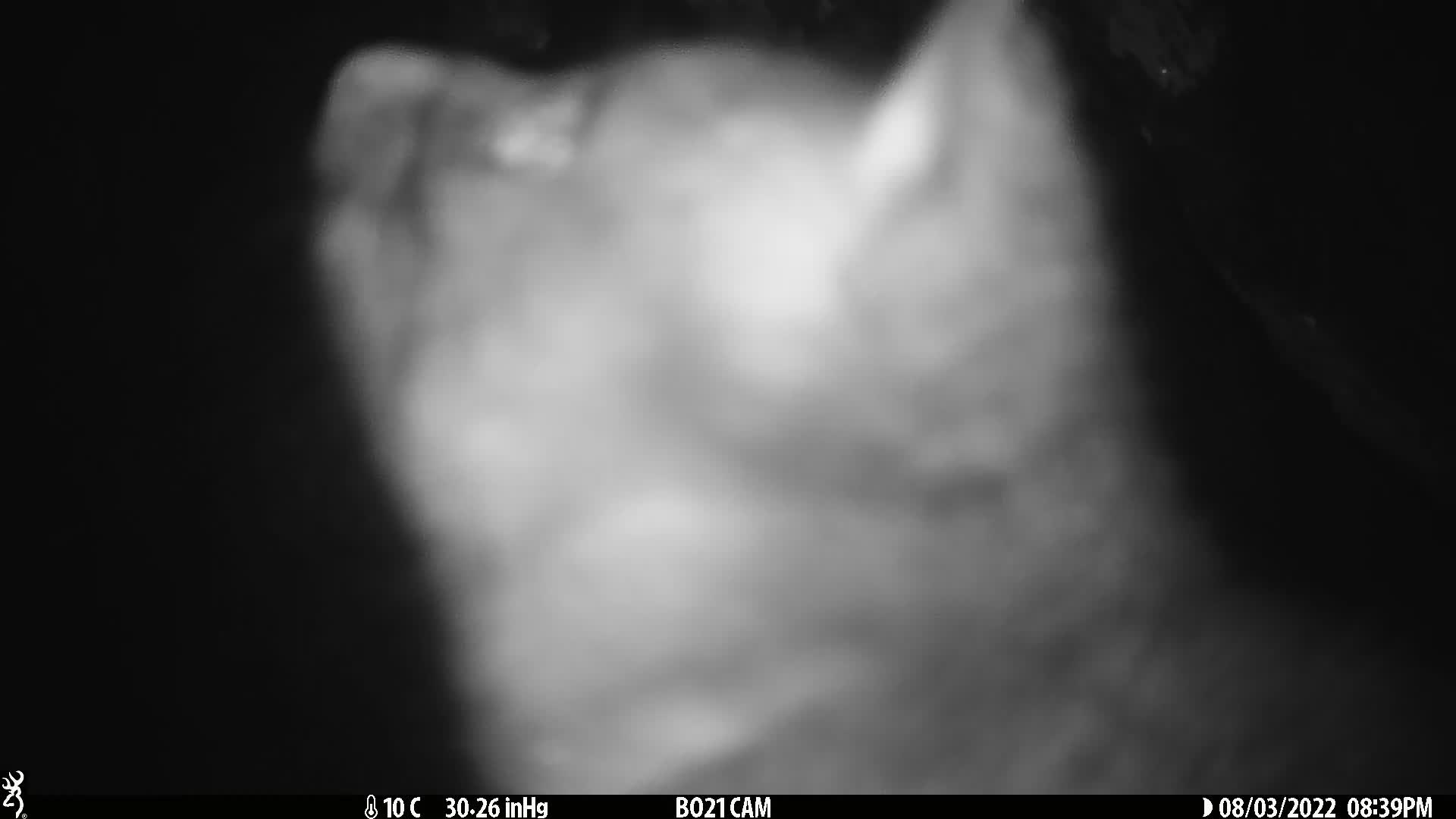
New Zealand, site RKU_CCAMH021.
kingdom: Animalia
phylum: Chordata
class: Mammalia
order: Diprotodontia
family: Phalangeridae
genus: Trichosurus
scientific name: Trichosurus vulpecula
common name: common brushtail possum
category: possum